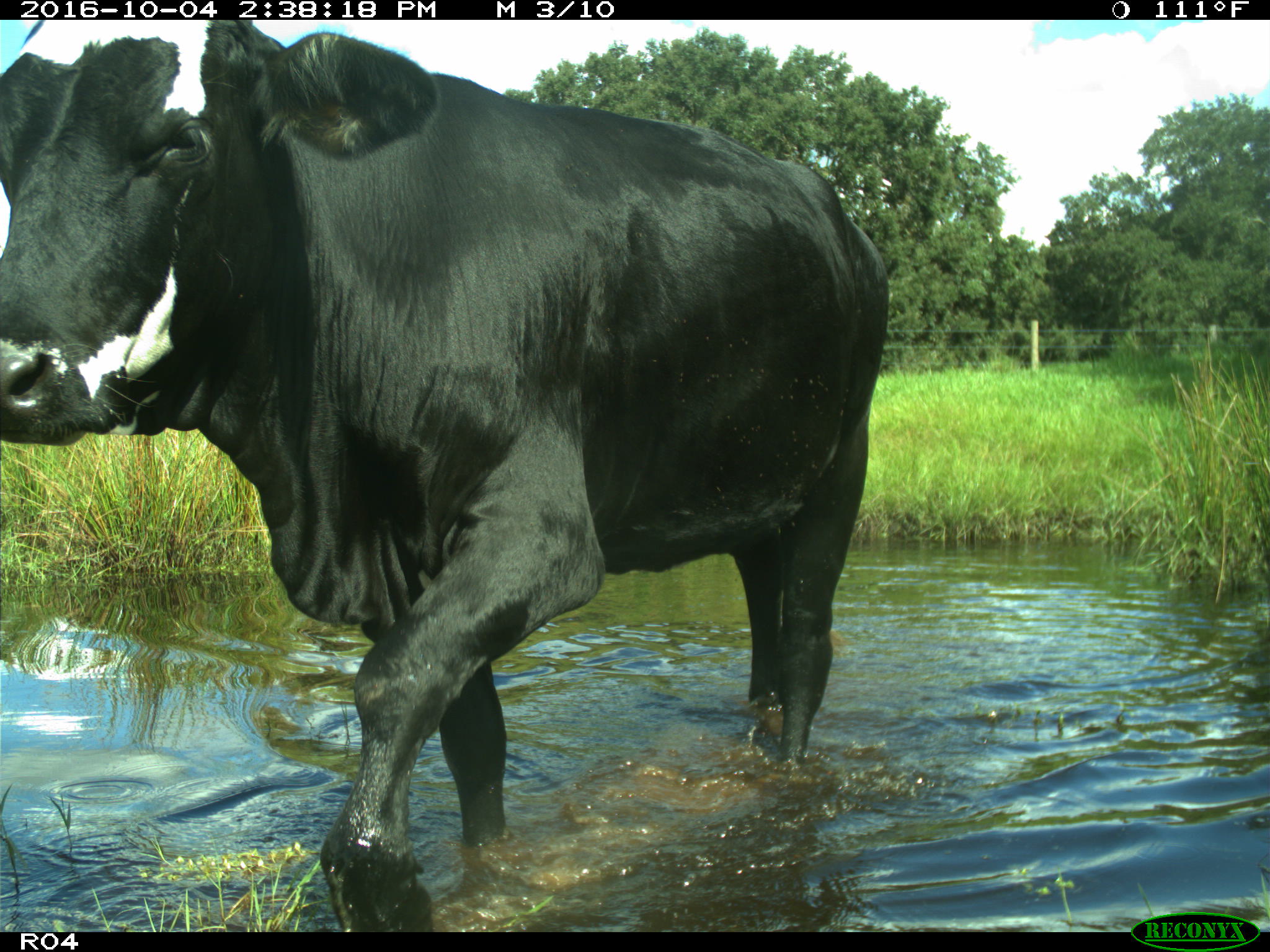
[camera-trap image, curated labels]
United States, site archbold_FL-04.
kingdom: Animalia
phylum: Chordata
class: Mammalia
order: Artiodactyla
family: Bovidae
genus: Bos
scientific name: Bos taurus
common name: domestic cow